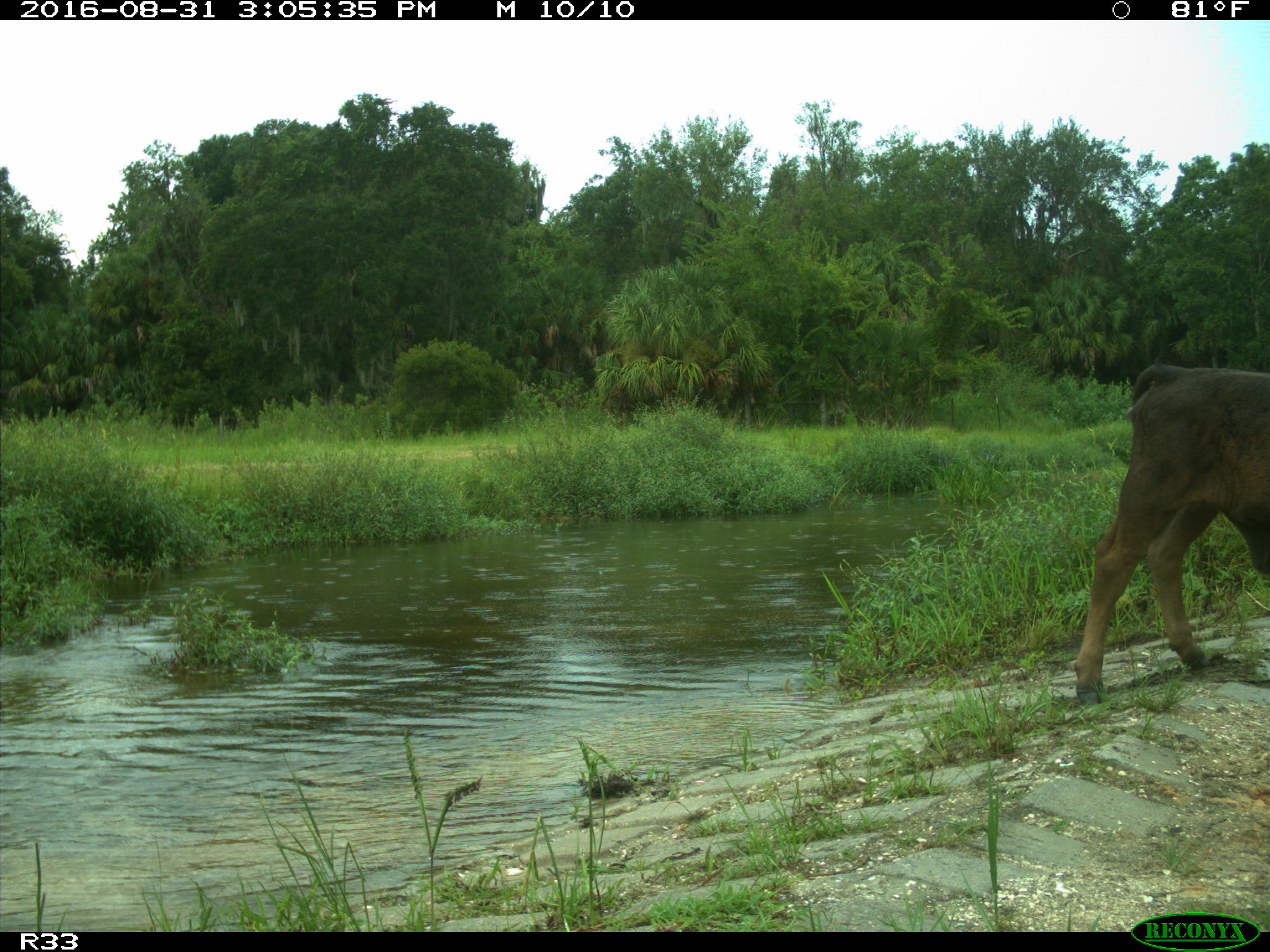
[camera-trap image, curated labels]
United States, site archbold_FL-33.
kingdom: Animalia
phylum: Chordata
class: Mammalia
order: Artiodactyla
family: Bovidae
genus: Bos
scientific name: Bos taurus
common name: domestic cow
Bos taurus (domestic cow).